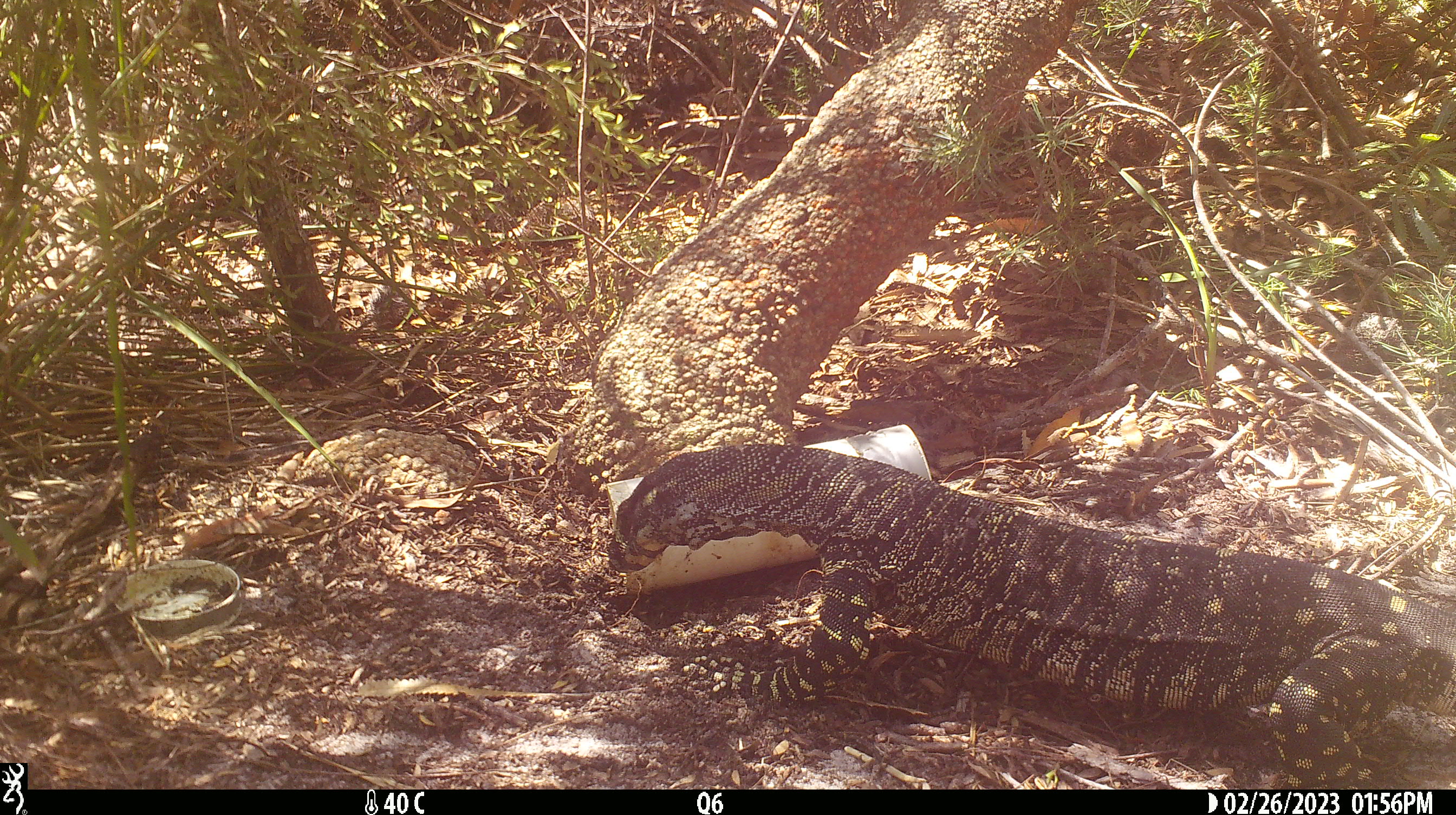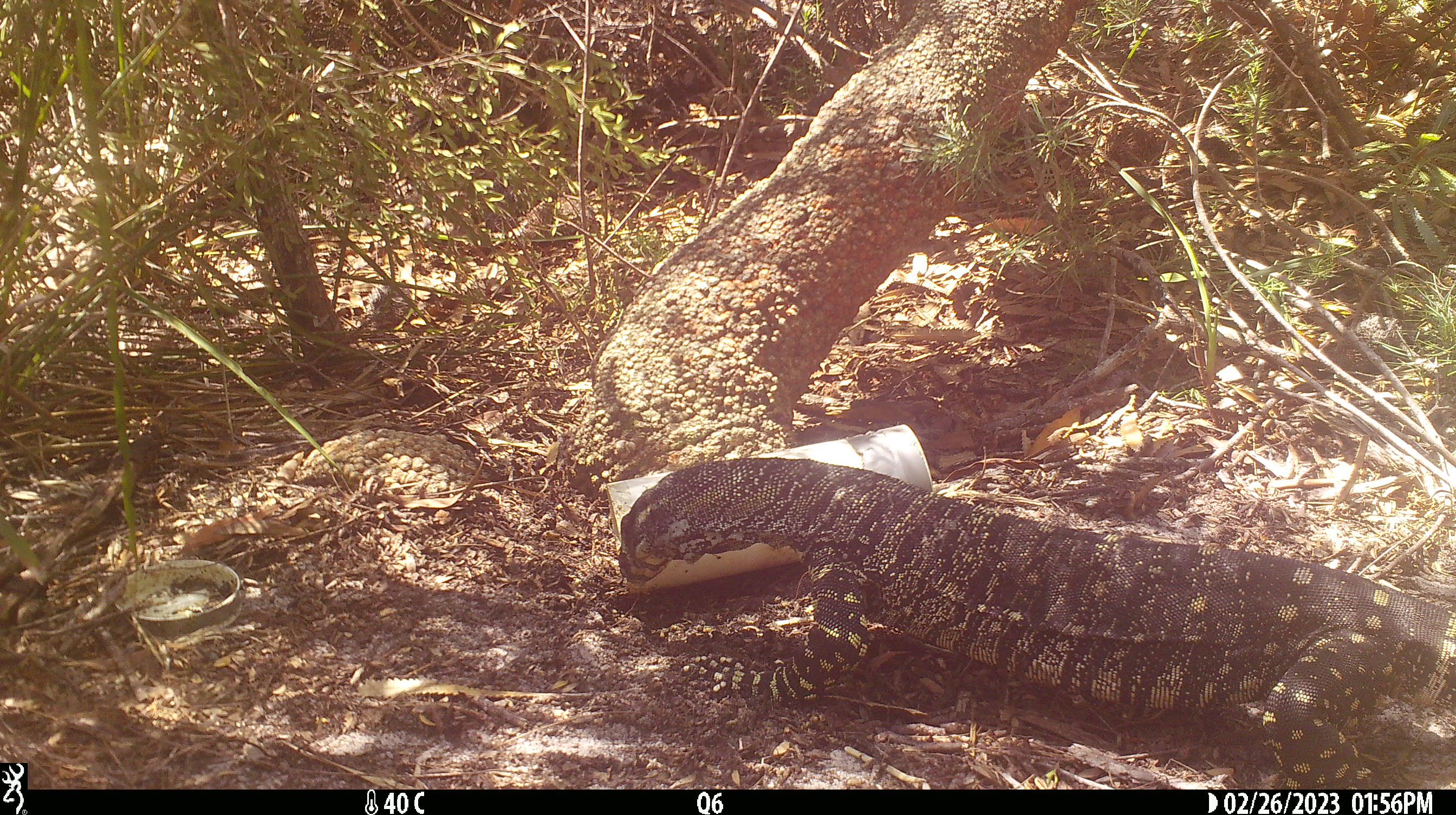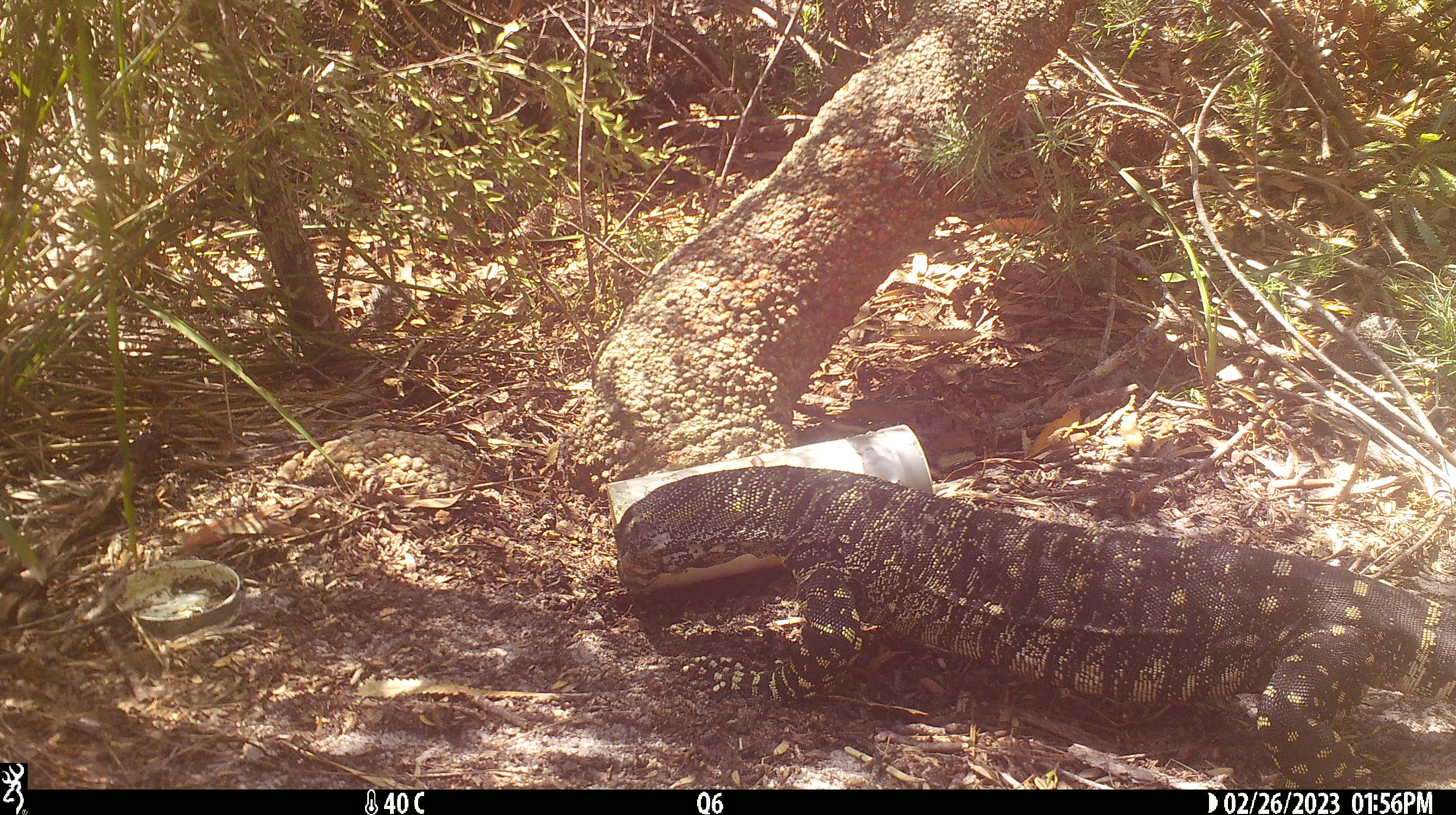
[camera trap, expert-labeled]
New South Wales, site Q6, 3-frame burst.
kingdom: Animalia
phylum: Chordata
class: Reptilia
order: Squamata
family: Varanidae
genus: Varanus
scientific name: Varanus varius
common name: lace monitor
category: goanna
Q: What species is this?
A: Goanna (lace monitor) (Varanus varius).